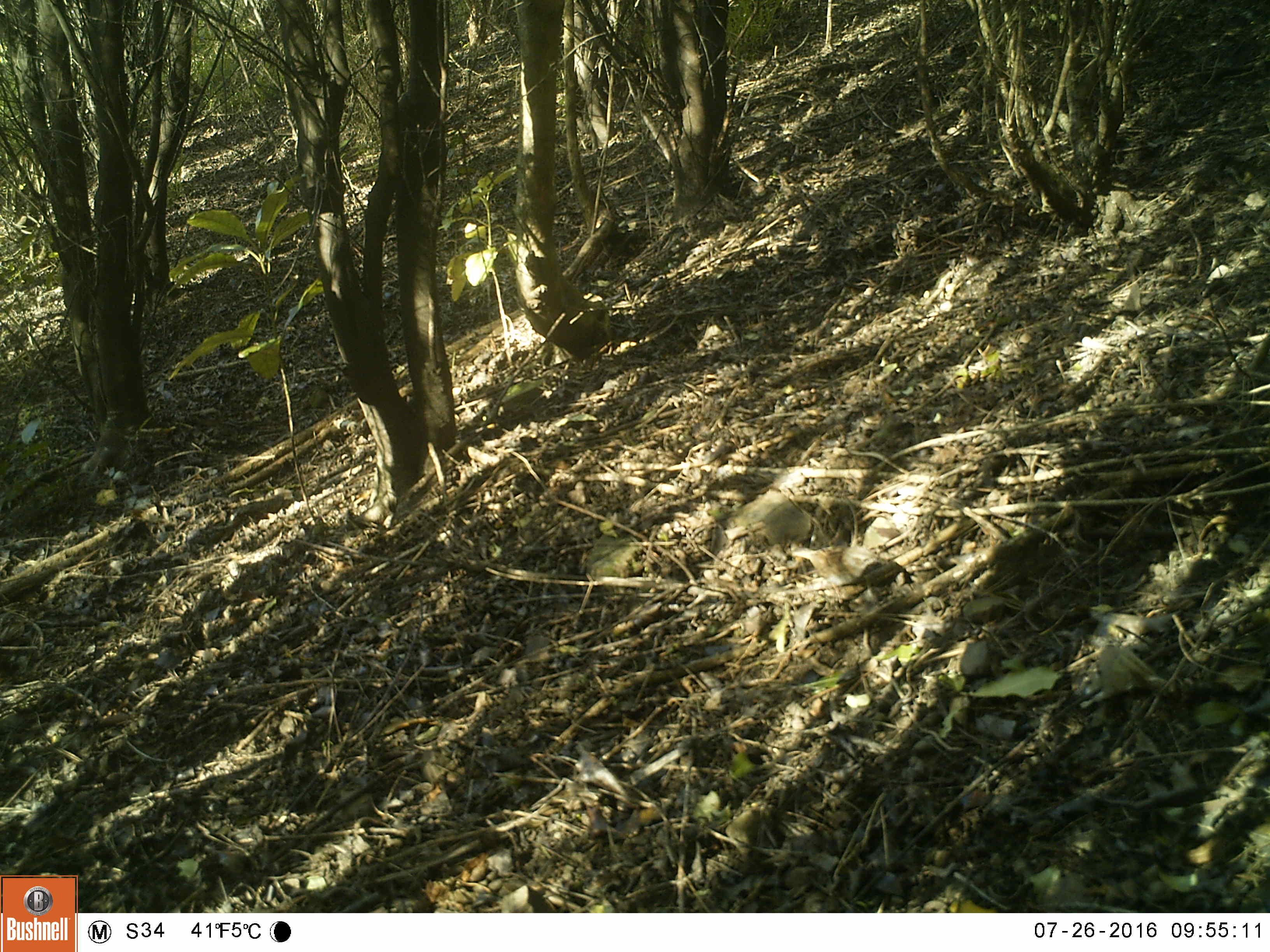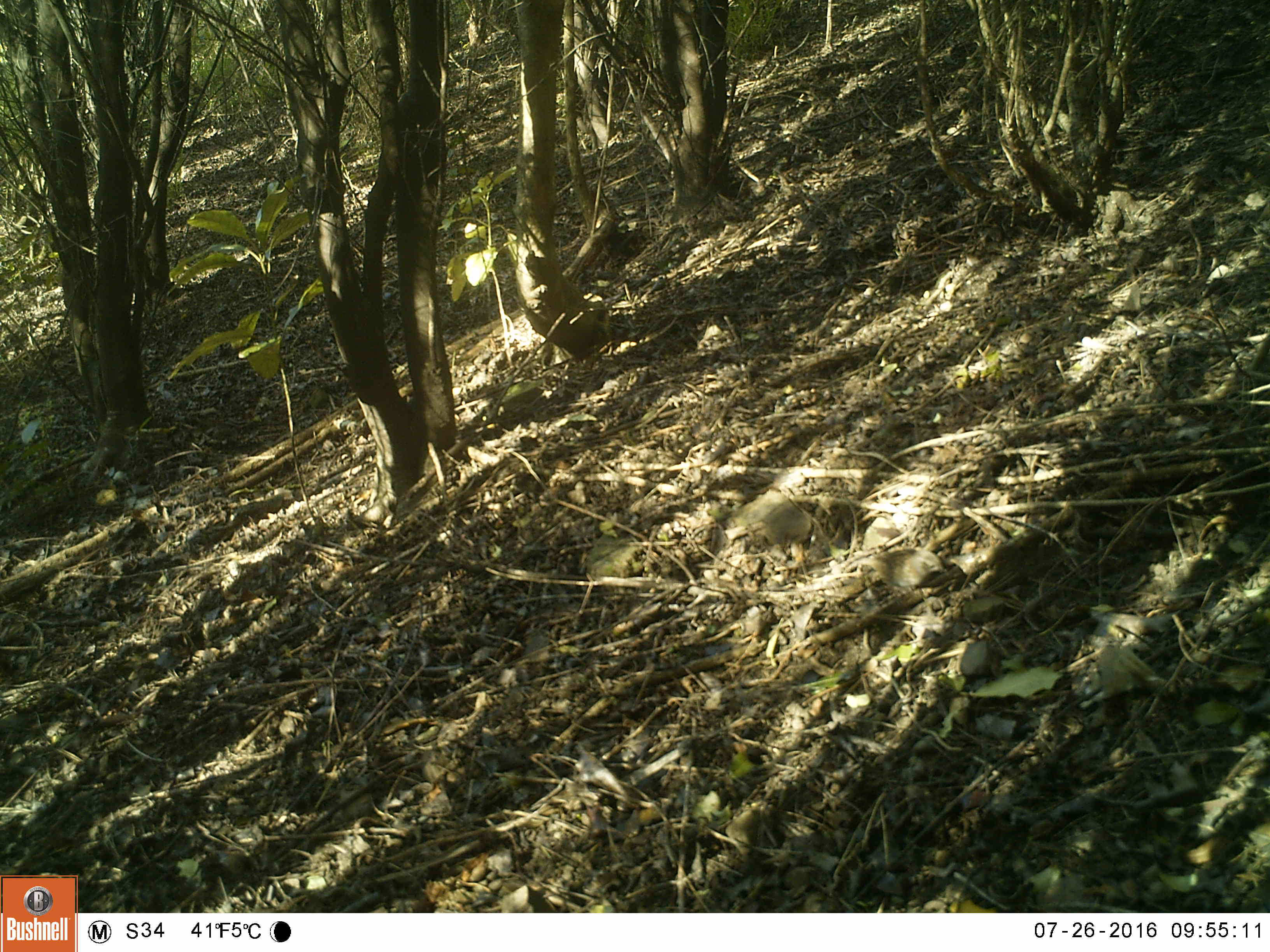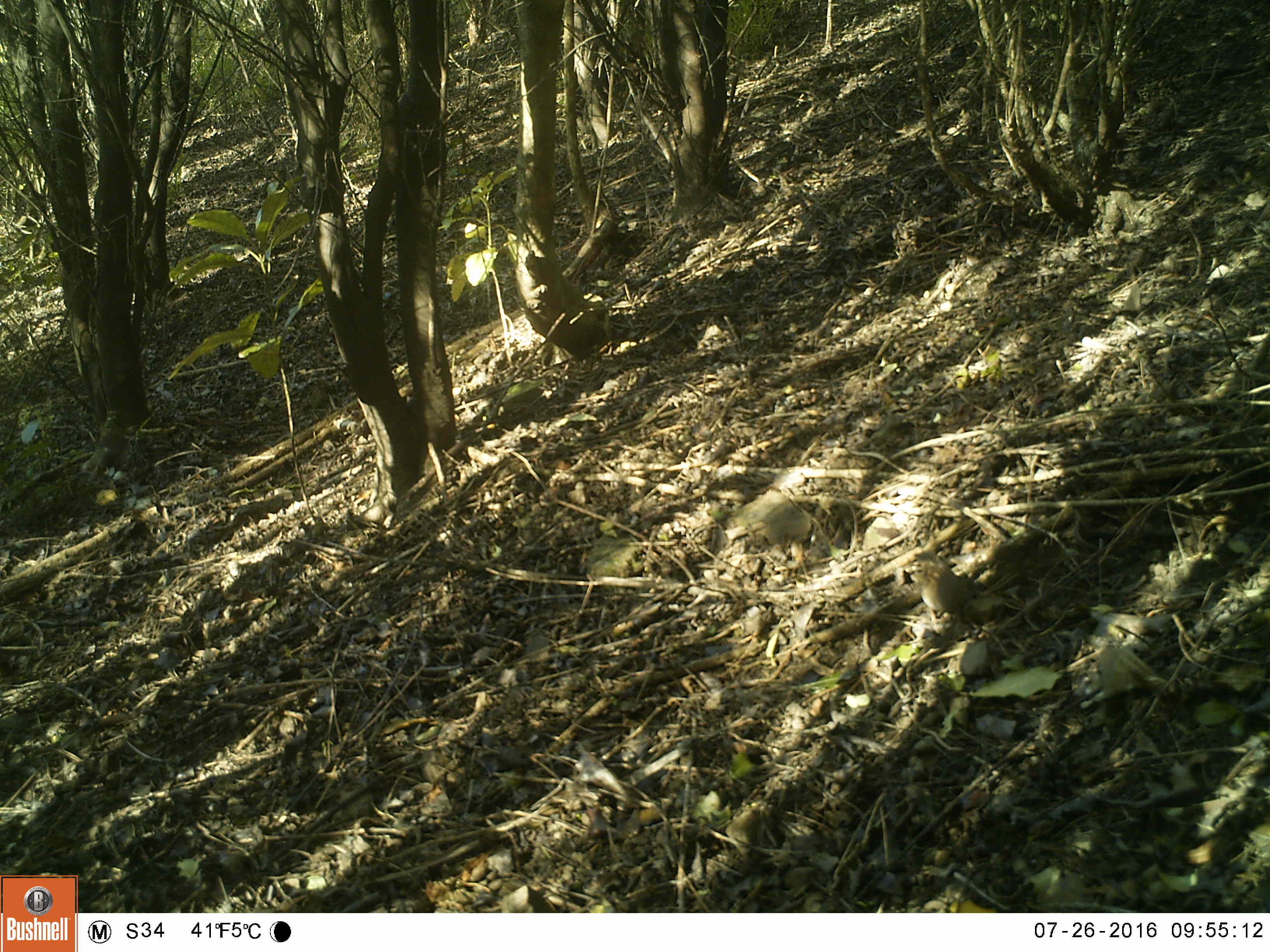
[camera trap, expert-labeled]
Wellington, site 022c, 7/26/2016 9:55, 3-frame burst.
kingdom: Animalia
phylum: Chordata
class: Aves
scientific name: Aves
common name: bird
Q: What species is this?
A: Bird (Aves).